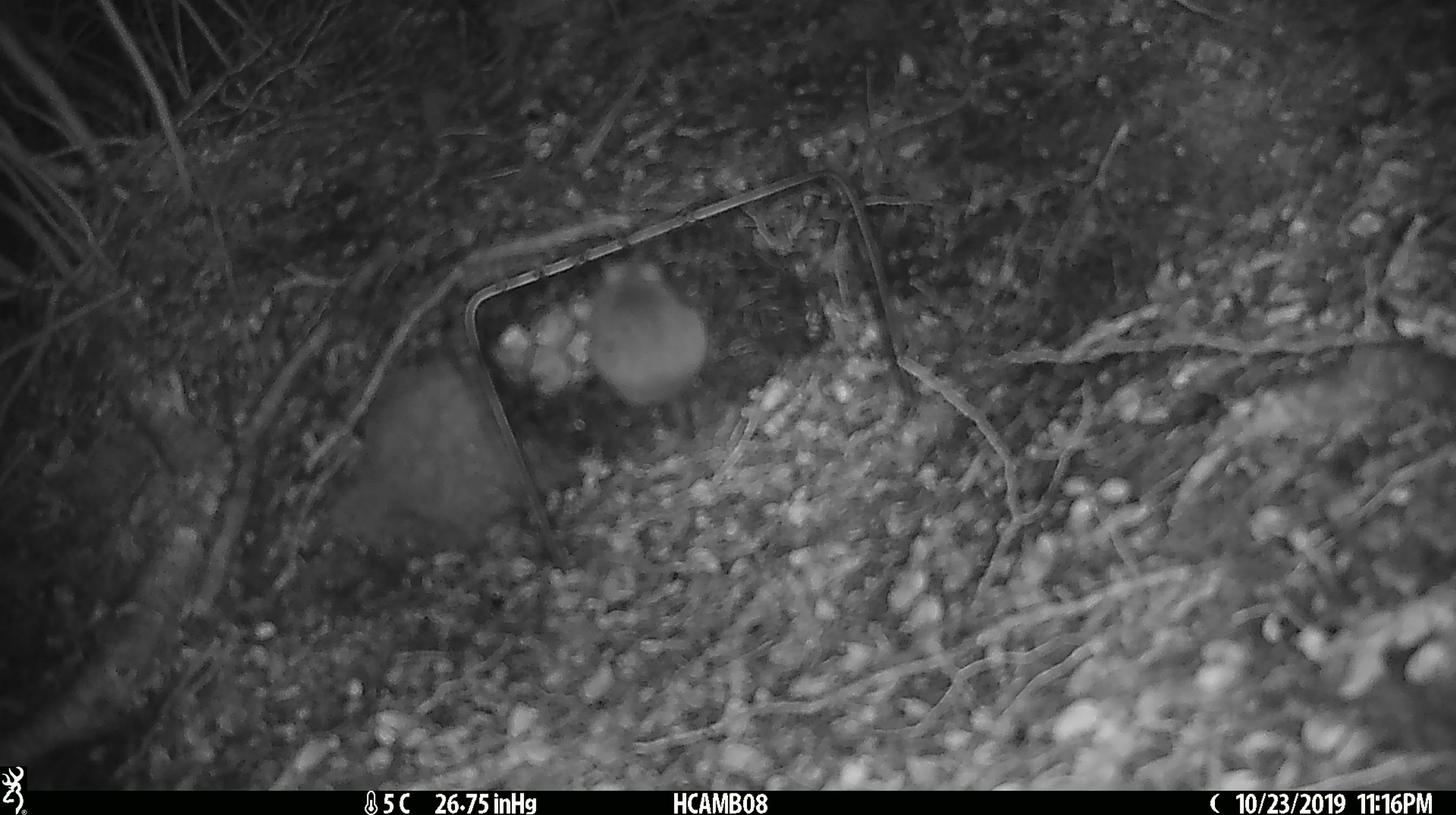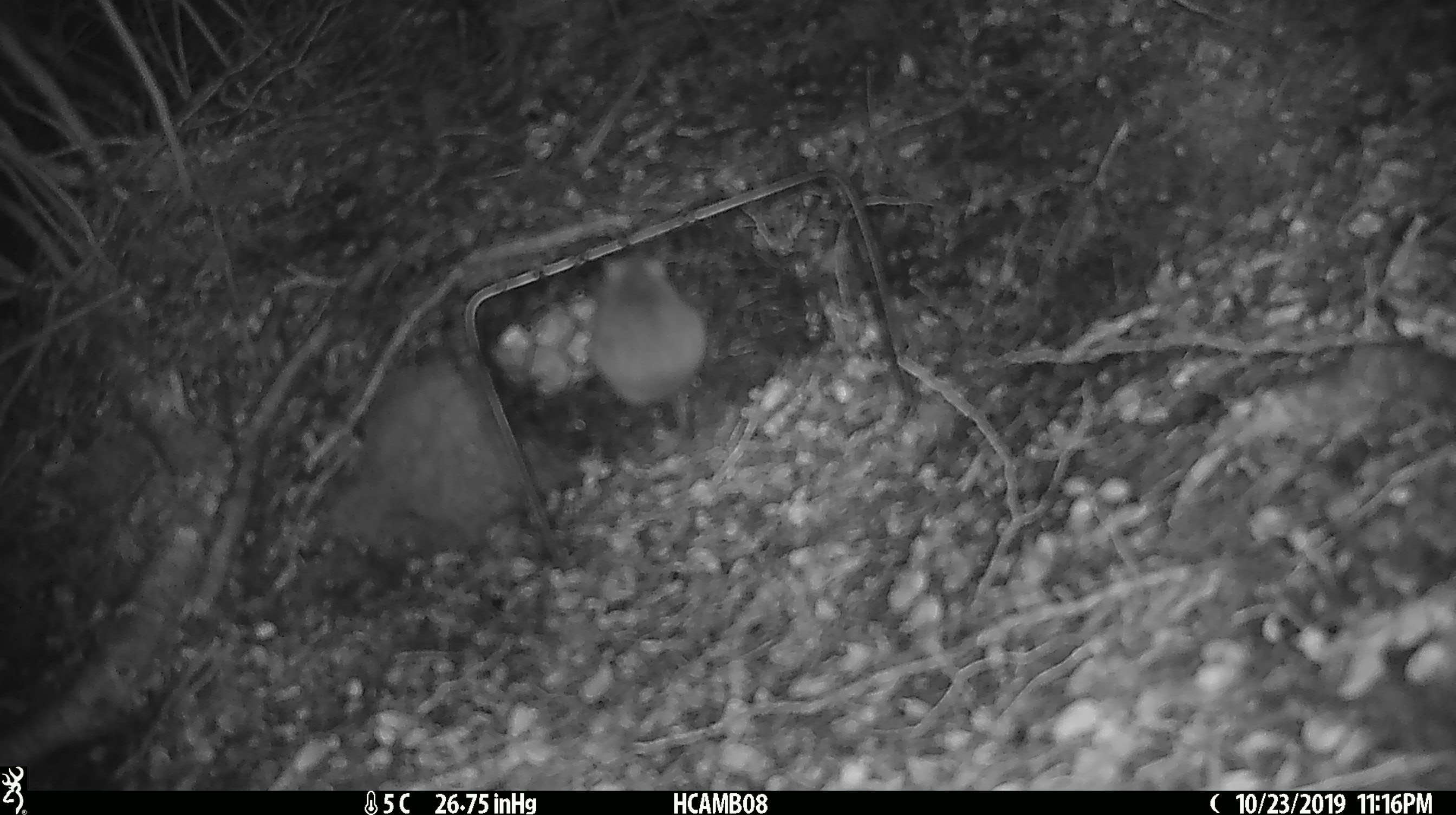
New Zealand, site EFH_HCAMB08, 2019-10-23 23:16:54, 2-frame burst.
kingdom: Animalia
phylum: Chordata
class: Mammalia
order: Rodentia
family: Muridae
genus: Mus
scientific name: Mus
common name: mouse